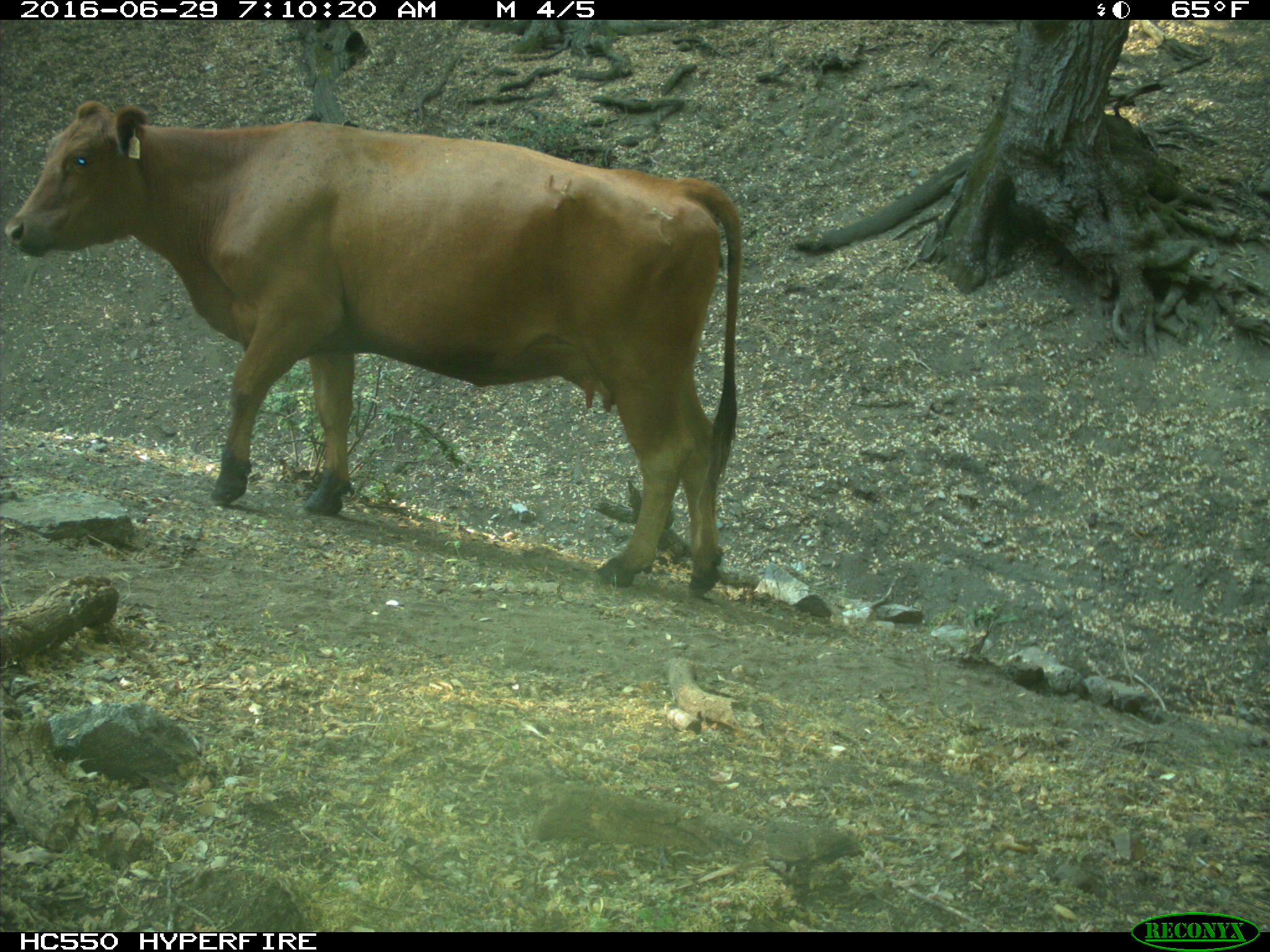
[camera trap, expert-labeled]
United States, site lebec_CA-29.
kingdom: Animalia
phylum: Chordata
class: Mammalia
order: Artiodactyla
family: Bovidae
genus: Bos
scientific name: Bos taurus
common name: domestic cow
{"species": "Bos taurus (domestic cow)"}